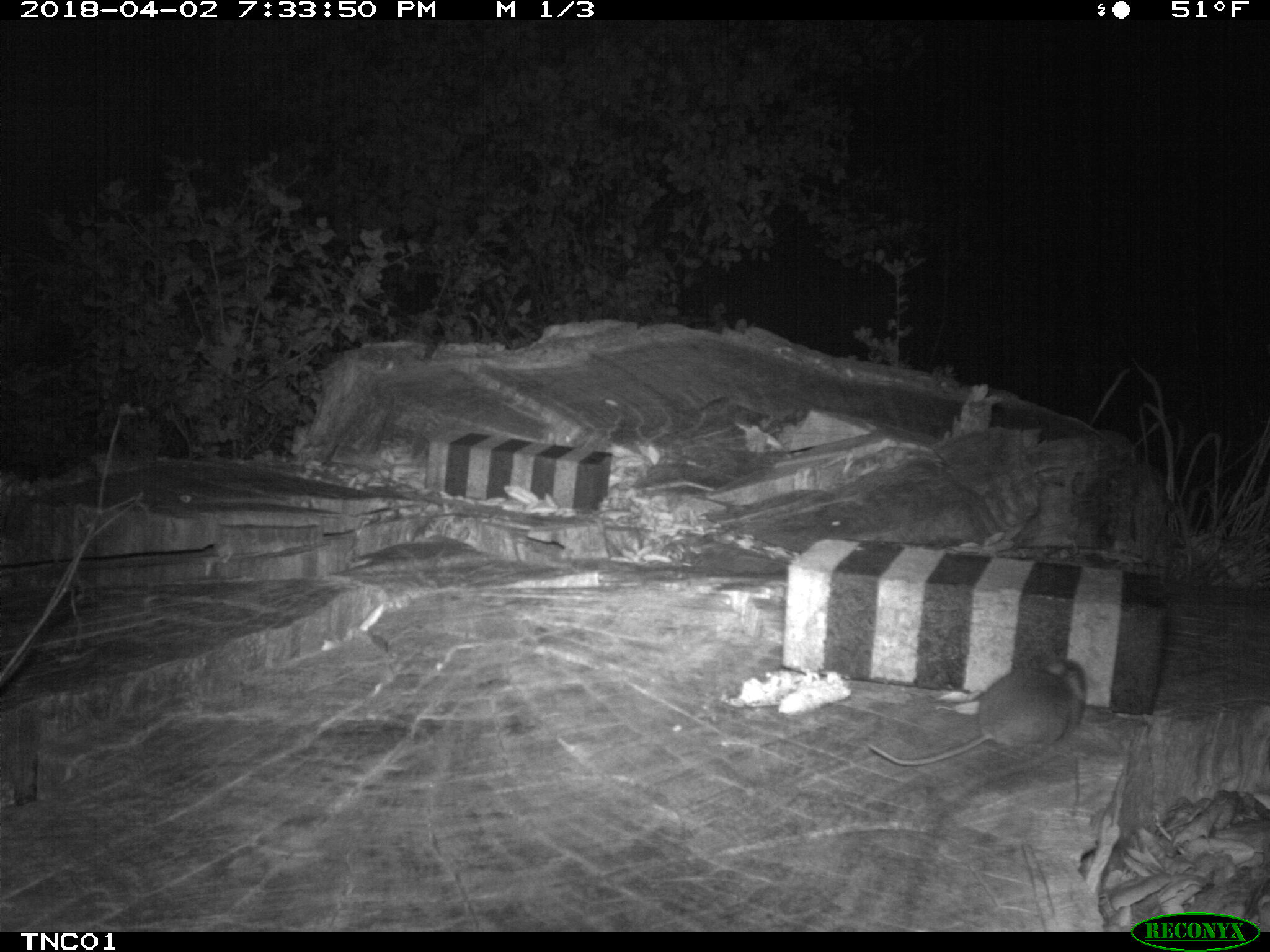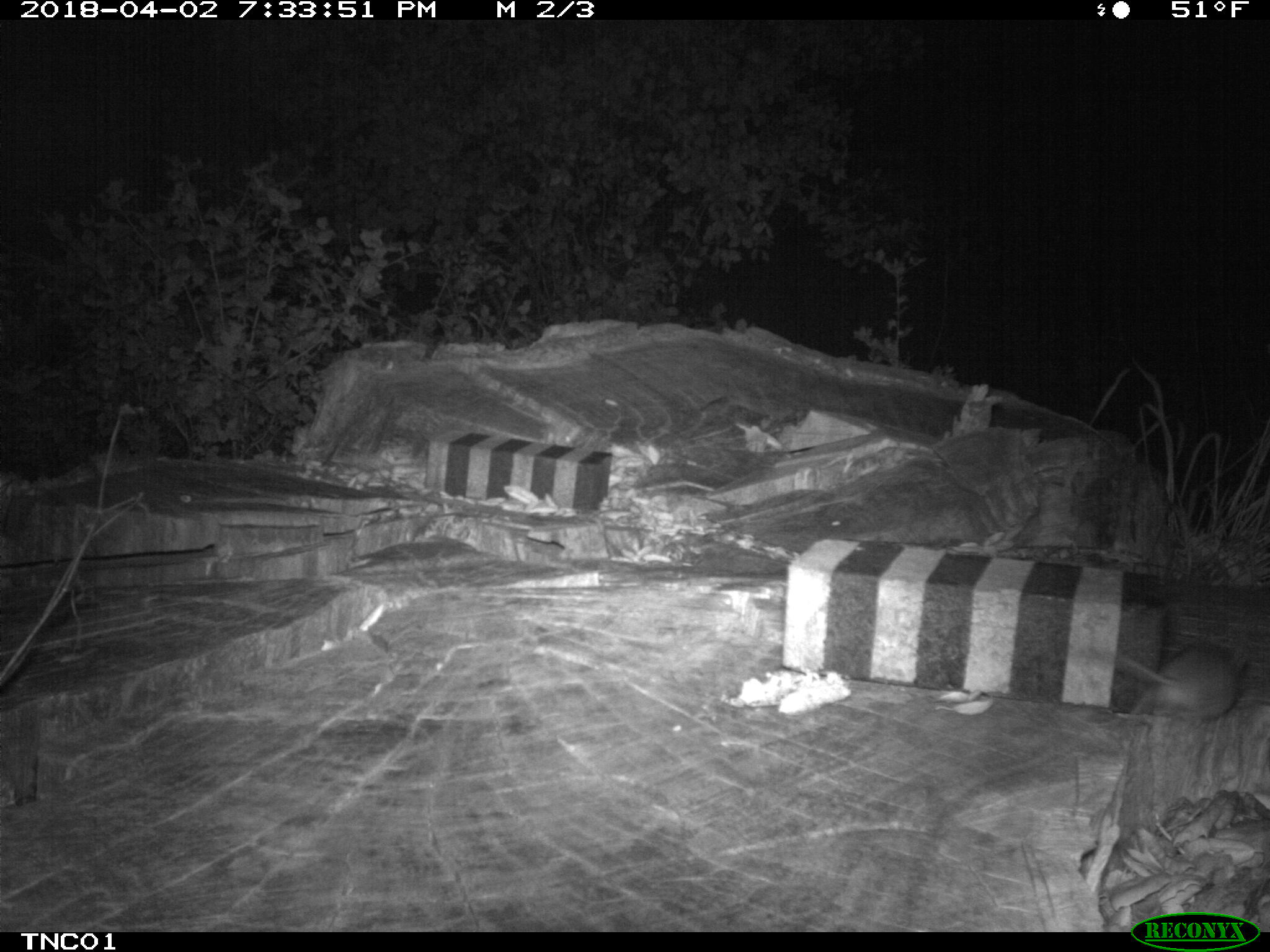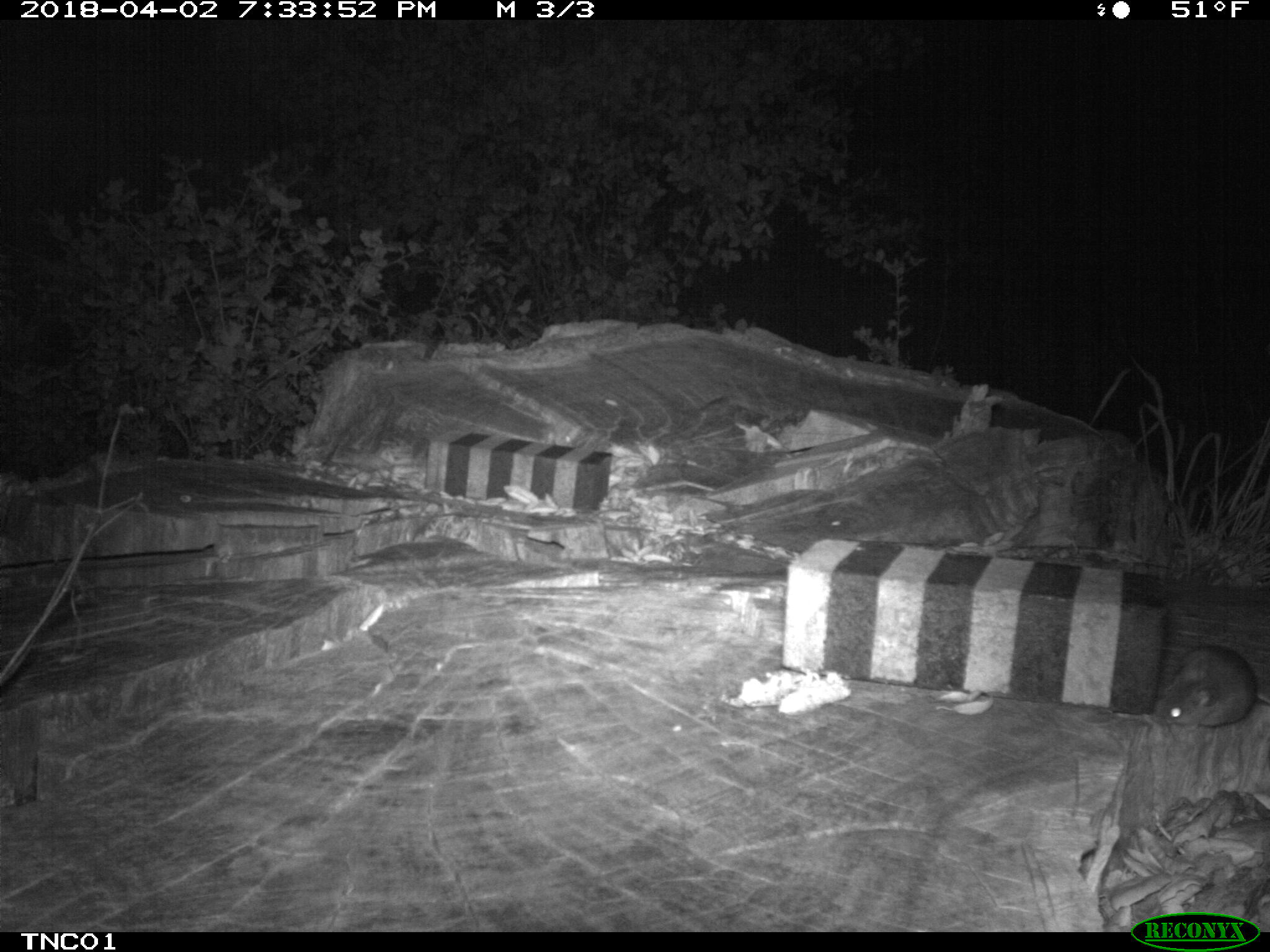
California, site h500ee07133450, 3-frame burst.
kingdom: Animalia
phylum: Chordata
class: Mammalia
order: Rodentia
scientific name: Rodentia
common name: rodent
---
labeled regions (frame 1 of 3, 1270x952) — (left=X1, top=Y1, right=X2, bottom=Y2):
rodent: (left=868, top=654, right=1086, bottom=764)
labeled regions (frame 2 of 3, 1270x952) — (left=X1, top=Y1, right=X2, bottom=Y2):
rodent: (left=1086, top=633, right=1240, bottom=720)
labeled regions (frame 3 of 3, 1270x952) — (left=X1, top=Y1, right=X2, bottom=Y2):
rodent: (left=1150, top=643, right=1269, bottom=728)